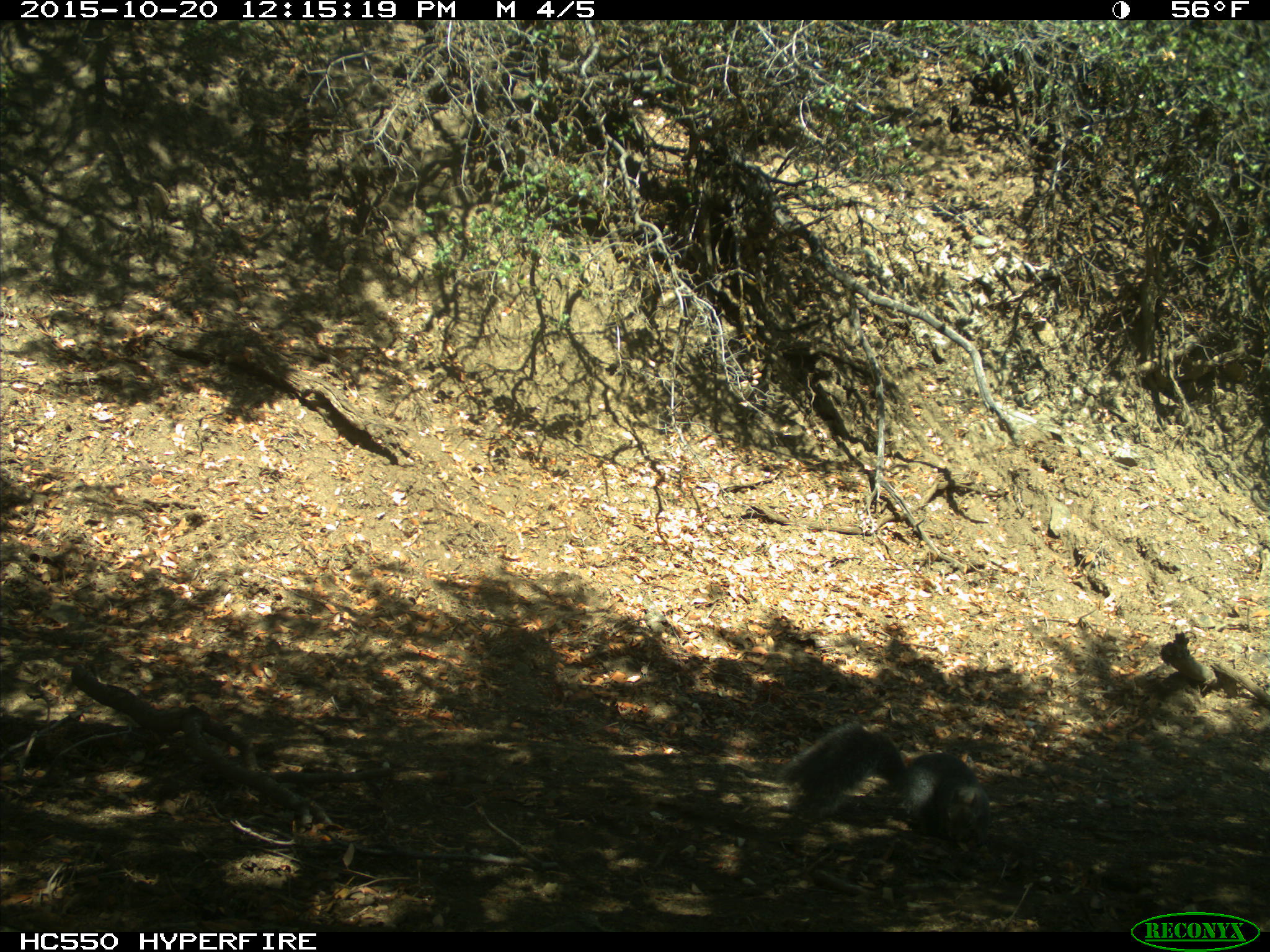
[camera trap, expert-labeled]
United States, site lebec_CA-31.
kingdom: Animalia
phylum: Chordata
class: Mammalia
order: Rodentia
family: Sciuridae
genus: Sciurus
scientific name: Sciurus carolinensis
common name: eastern gray squirrel